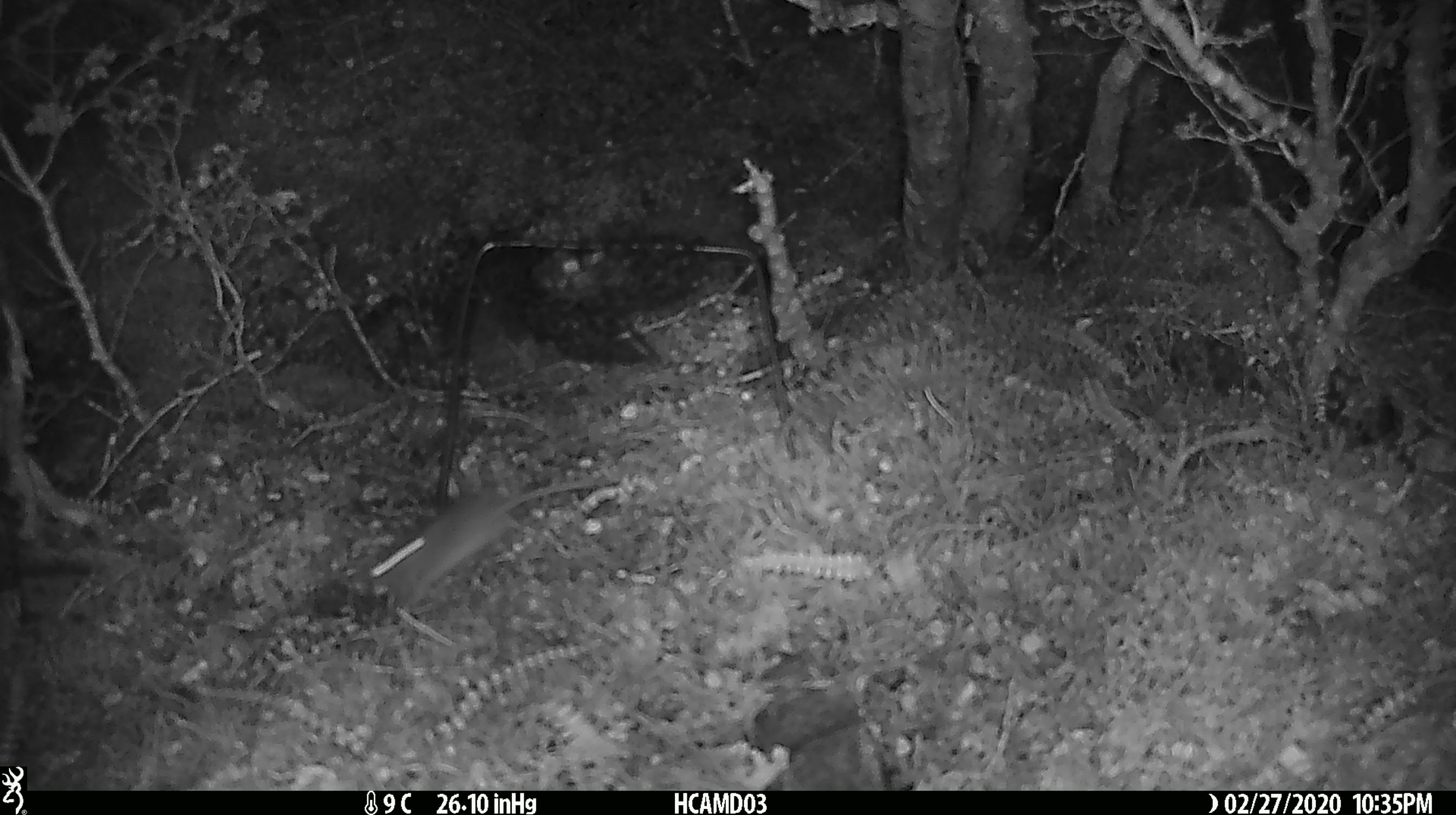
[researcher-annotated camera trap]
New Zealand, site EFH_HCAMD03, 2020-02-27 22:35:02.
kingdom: Animalia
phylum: Chordata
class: Mammalia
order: Rodentia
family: Muridae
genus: Mus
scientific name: Mus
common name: mouse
Mouse (Mus).